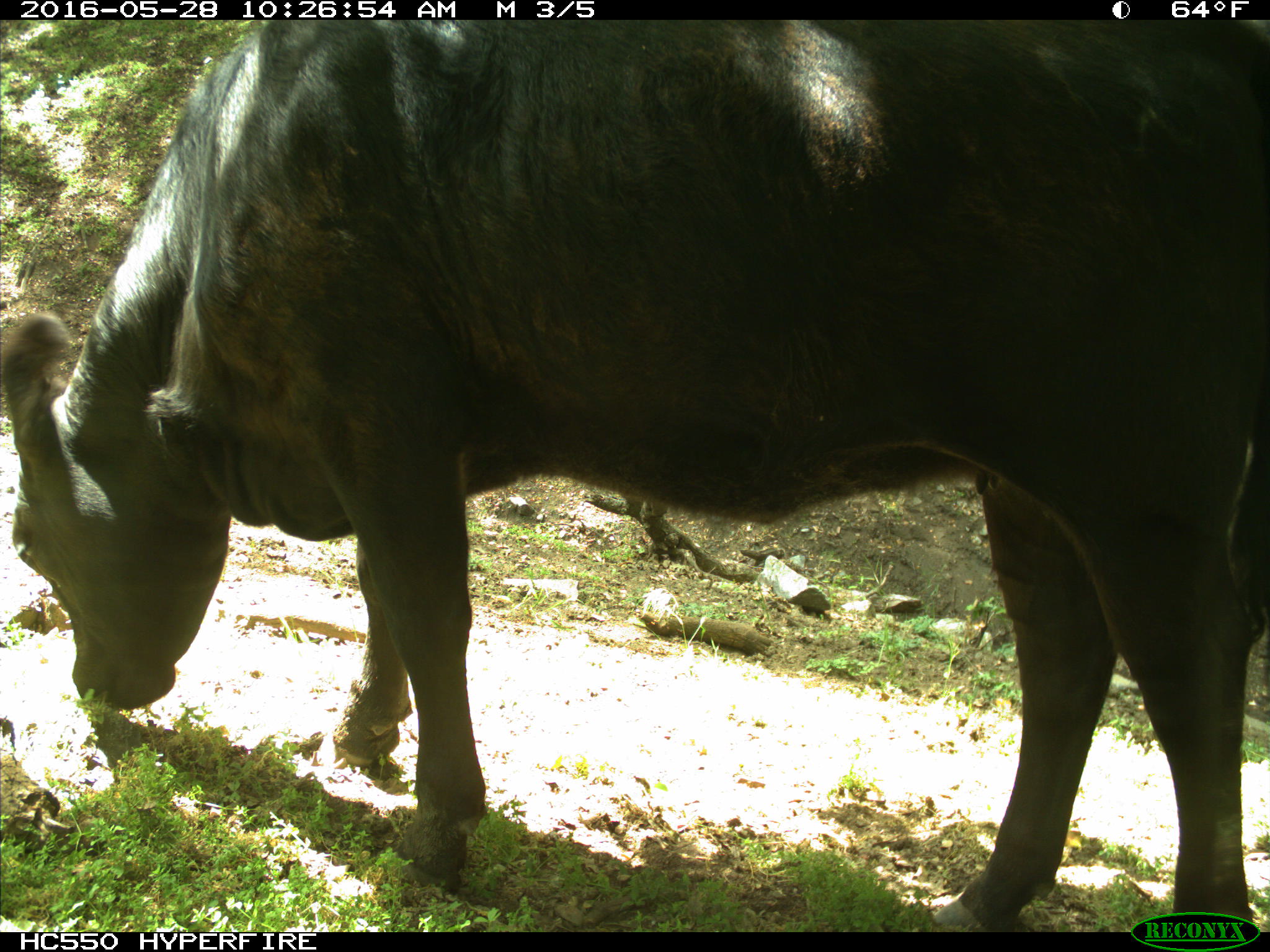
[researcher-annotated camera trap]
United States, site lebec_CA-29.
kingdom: Animalia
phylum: Chordata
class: Mammalia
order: Artiodactyla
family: Bovidae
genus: Bos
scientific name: Bos taurus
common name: domestic cow